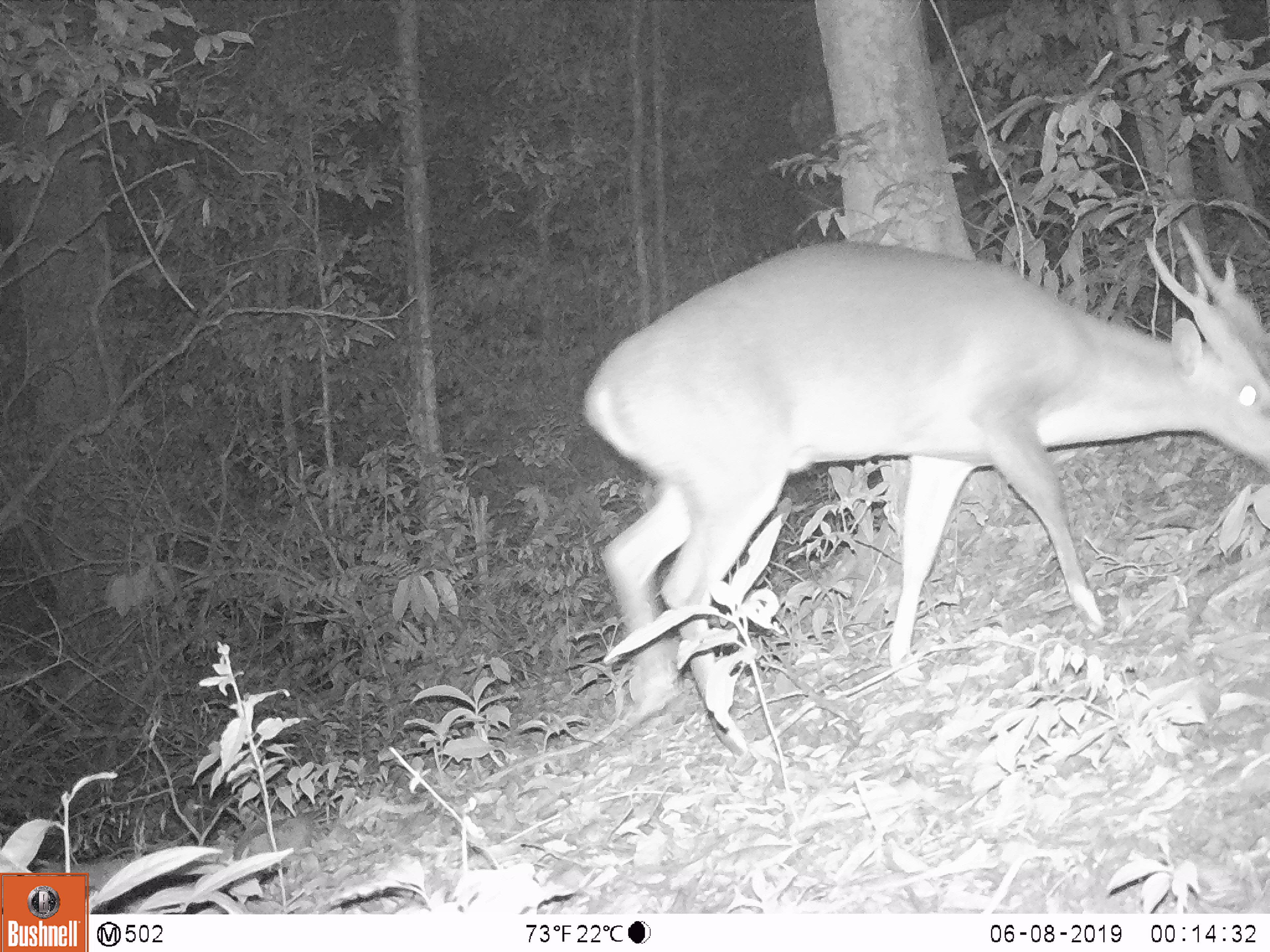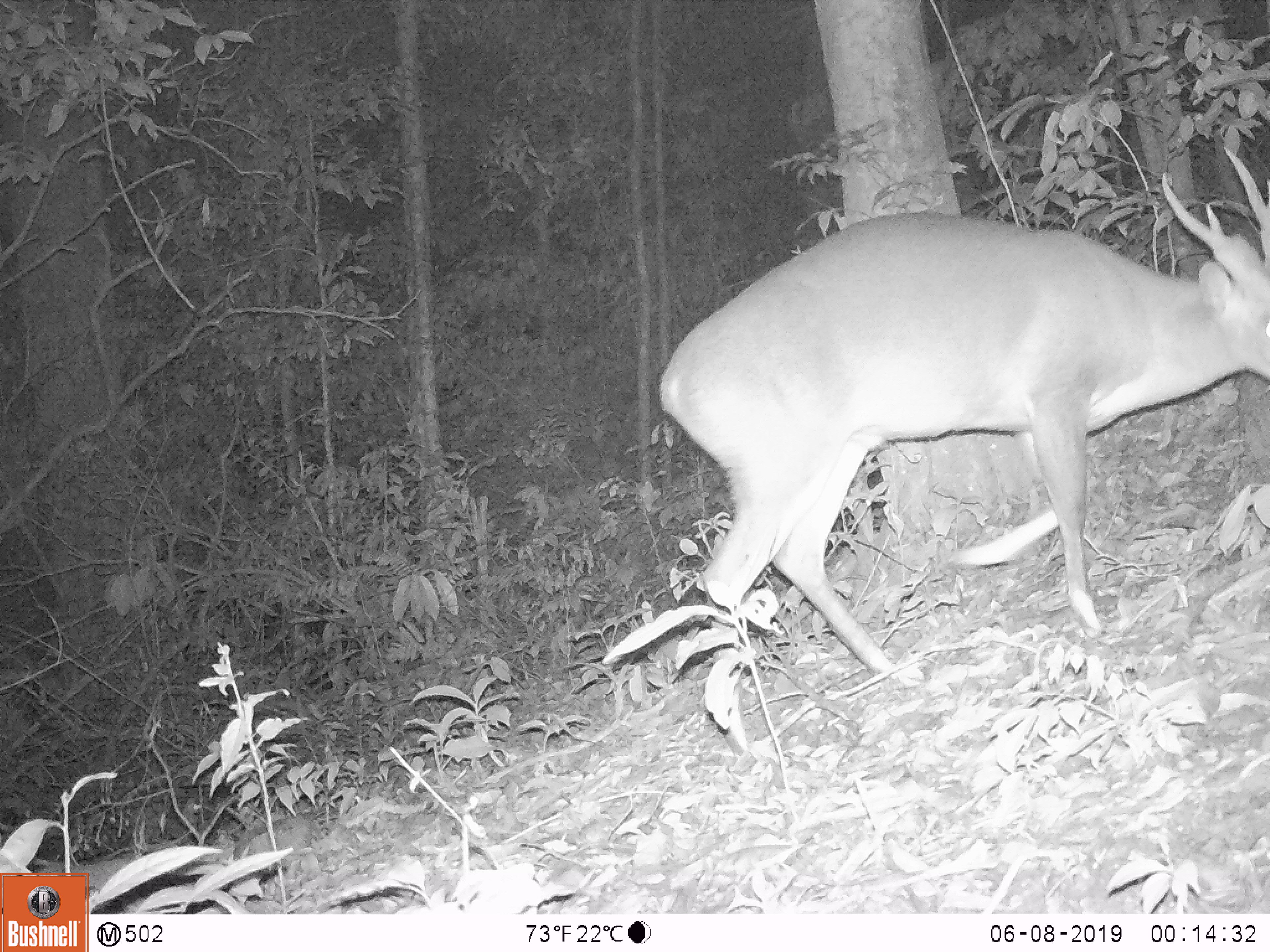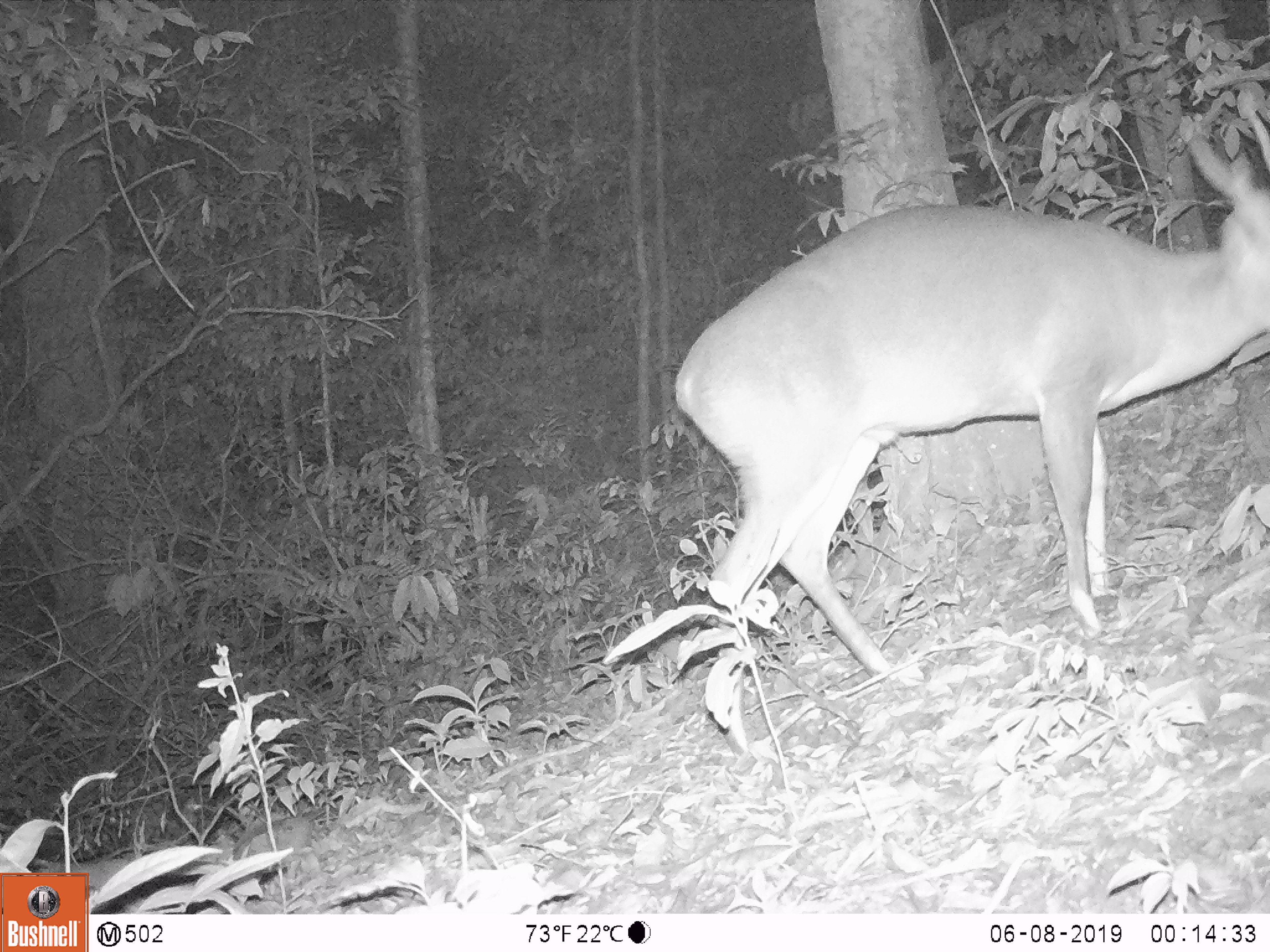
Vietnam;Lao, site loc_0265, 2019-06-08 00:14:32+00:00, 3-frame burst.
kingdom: Animalia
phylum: Chordata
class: Mammalia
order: Artiodactyla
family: Cervidae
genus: Muntiacus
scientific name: Muntiacus vuquangensis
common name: large-antlered muntjac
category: large antlered muntjac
Large antlered muntjac (large-antlered muntjac) (Muntiacus vuquangensis). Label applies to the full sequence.